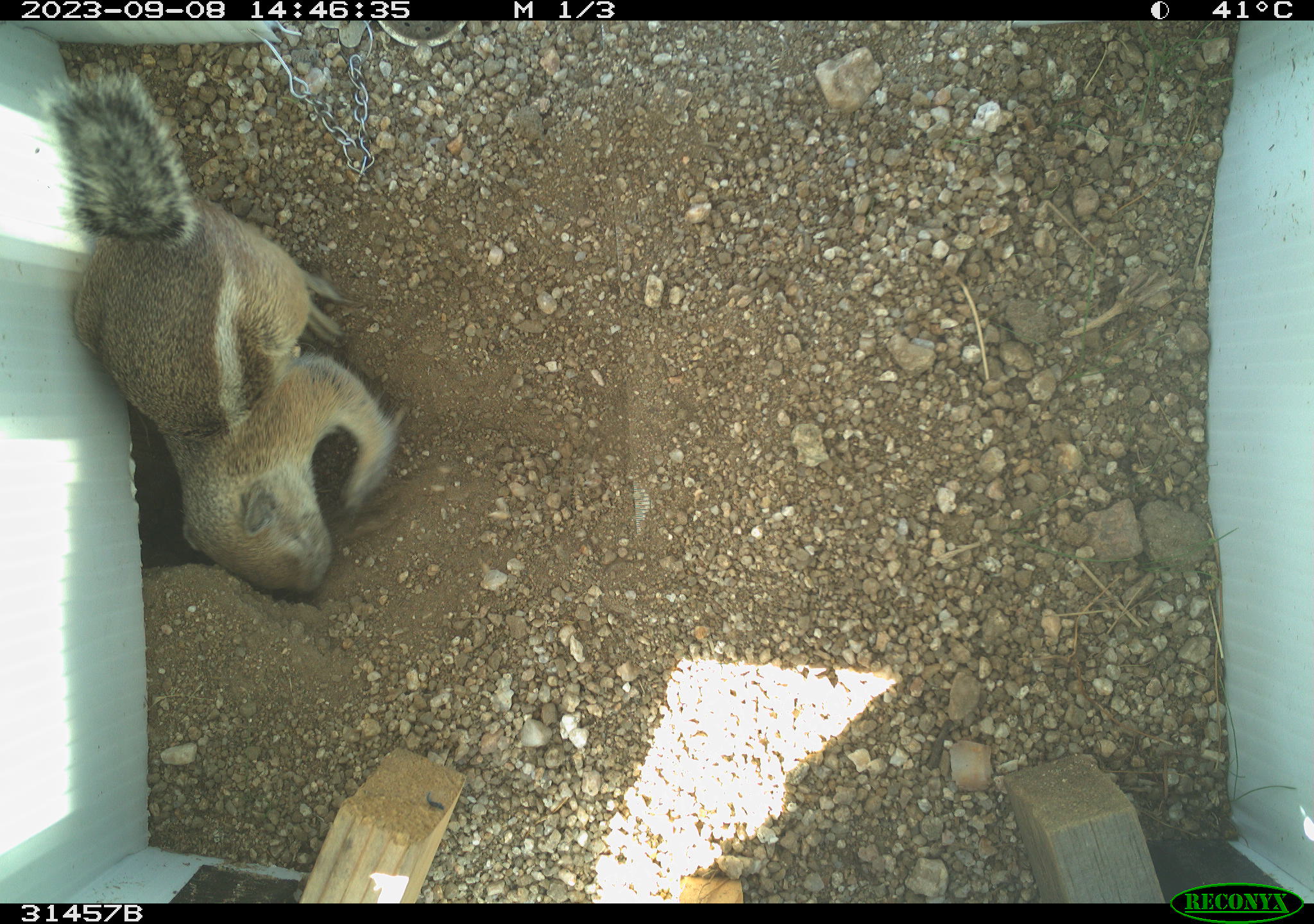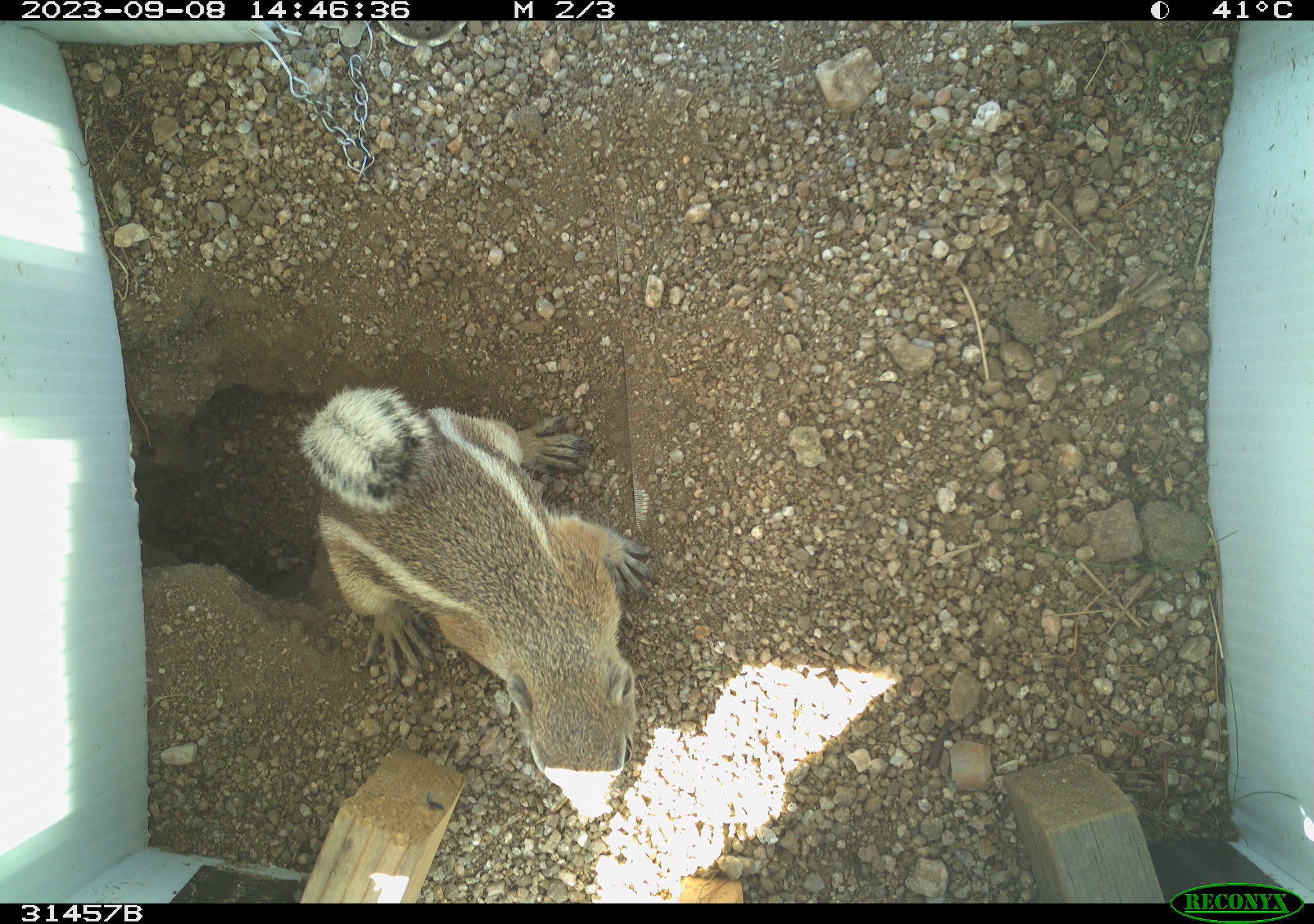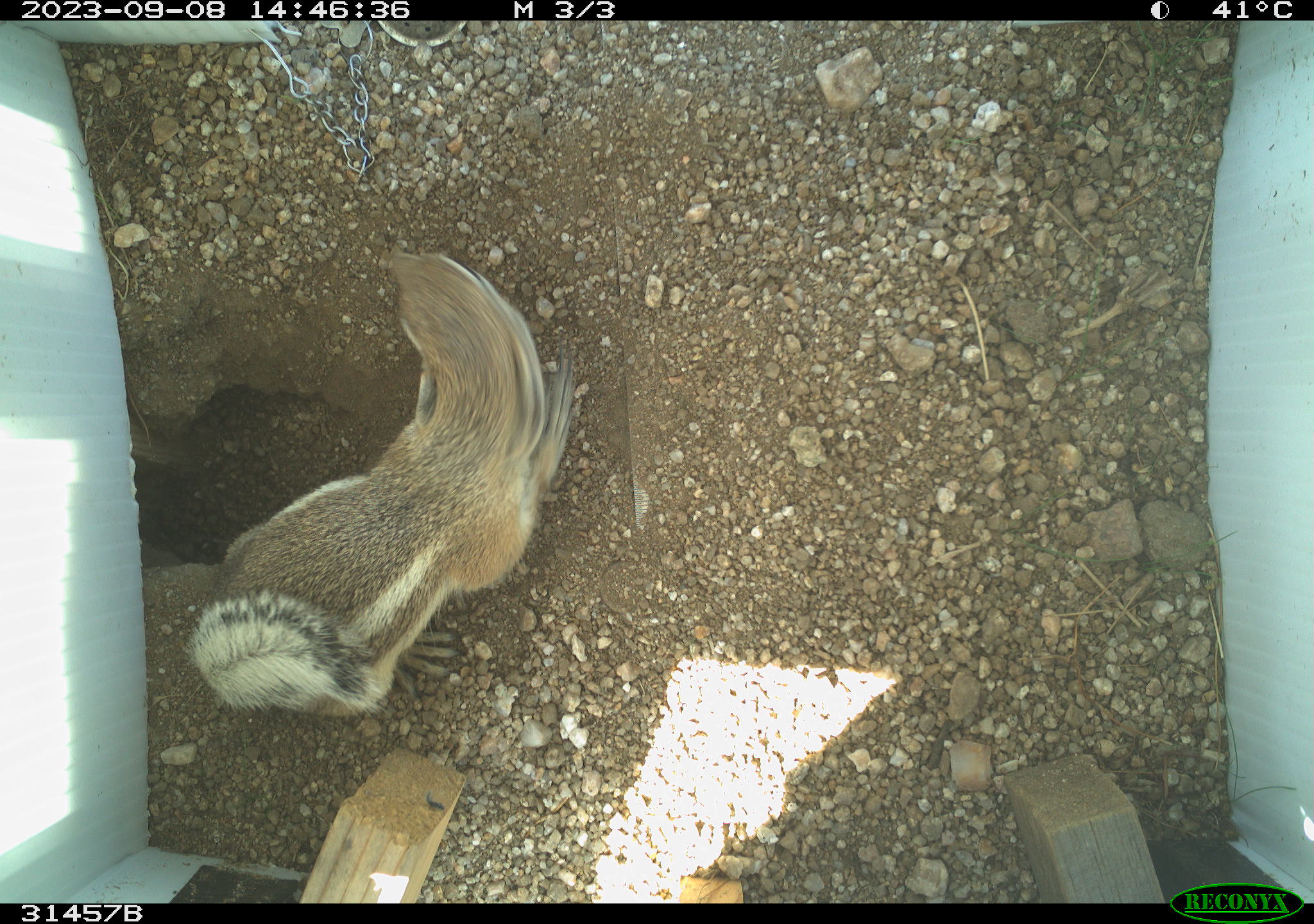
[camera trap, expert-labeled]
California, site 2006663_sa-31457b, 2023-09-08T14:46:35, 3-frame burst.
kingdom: Animalia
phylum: Chordata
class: Mammalia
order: Rodentia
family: Sciuridae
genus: Ammospermophilus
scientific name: Ammospermophilus leucurus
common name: white-tailed antelope squirrel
White-tailed antelope squirrel (Ammospermophilus leucurus).